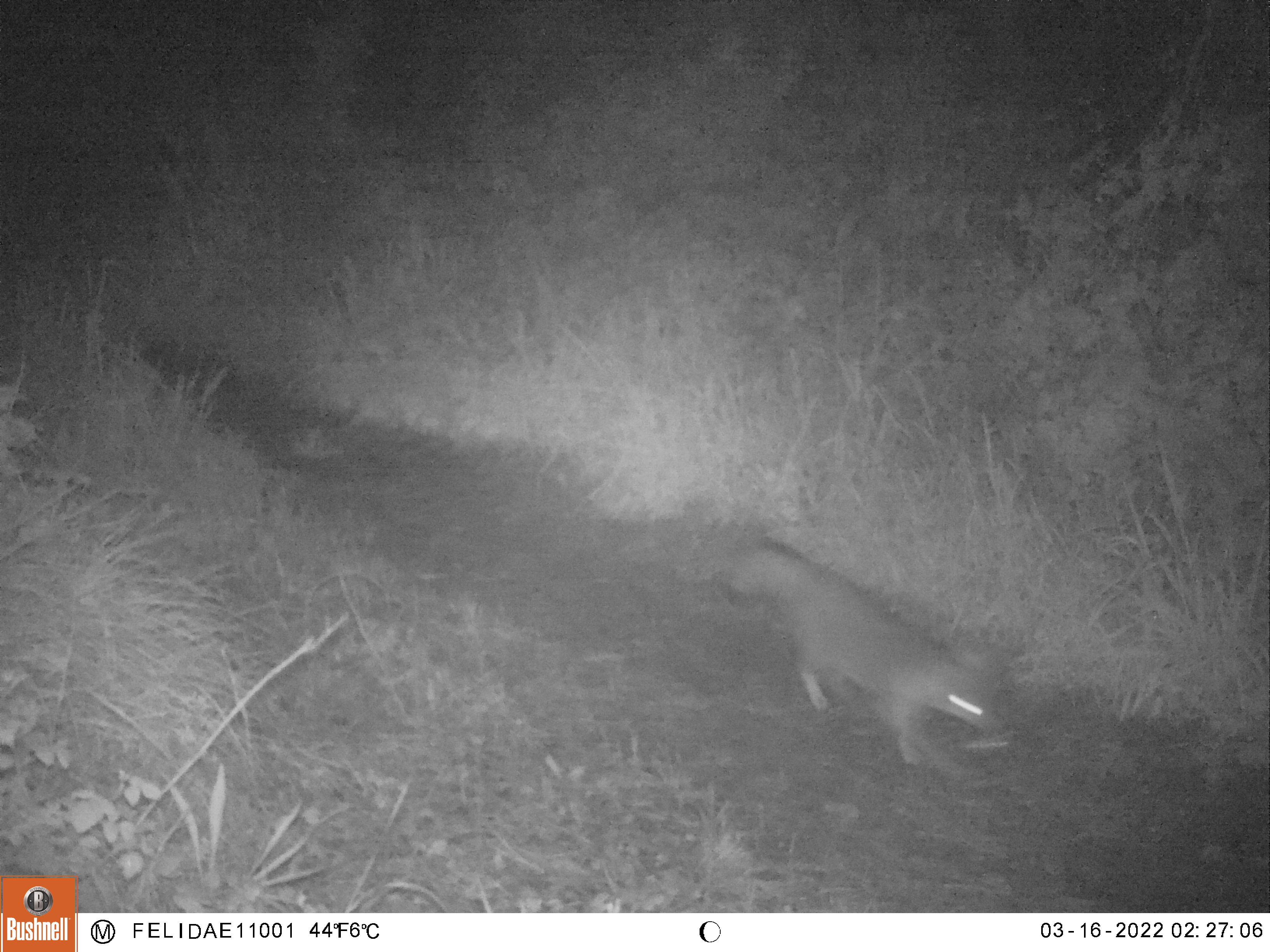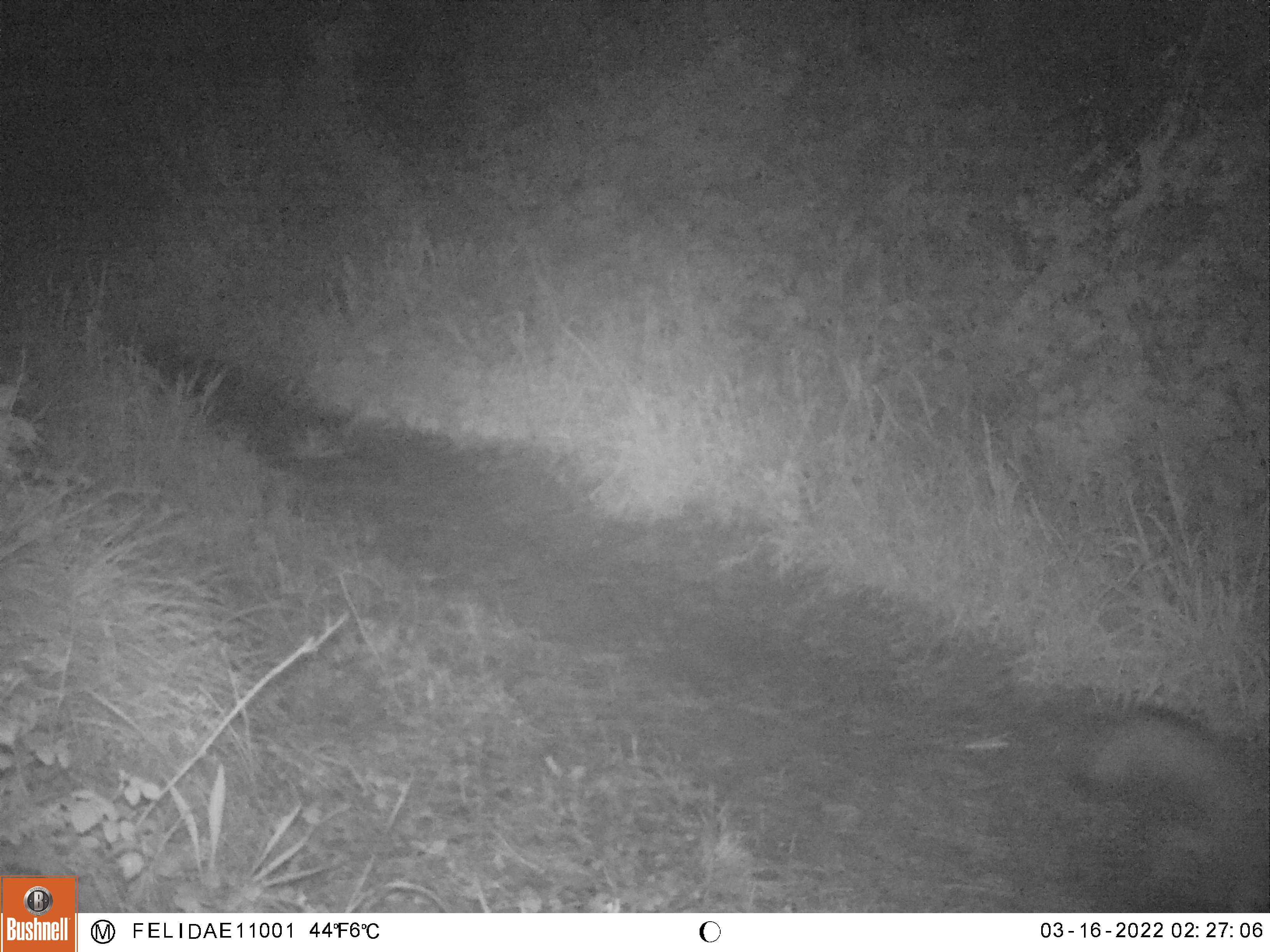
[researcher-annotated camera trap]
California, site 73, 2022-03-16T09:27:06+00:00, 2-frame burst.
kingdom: Animalia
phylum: Chordata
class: Mammalia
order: Carnivora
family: Canidae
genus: Urocyon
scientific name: Urocyon cinereoargenteus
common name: gray fox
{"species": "gray fox (Urocyon cinereoargenteus)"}